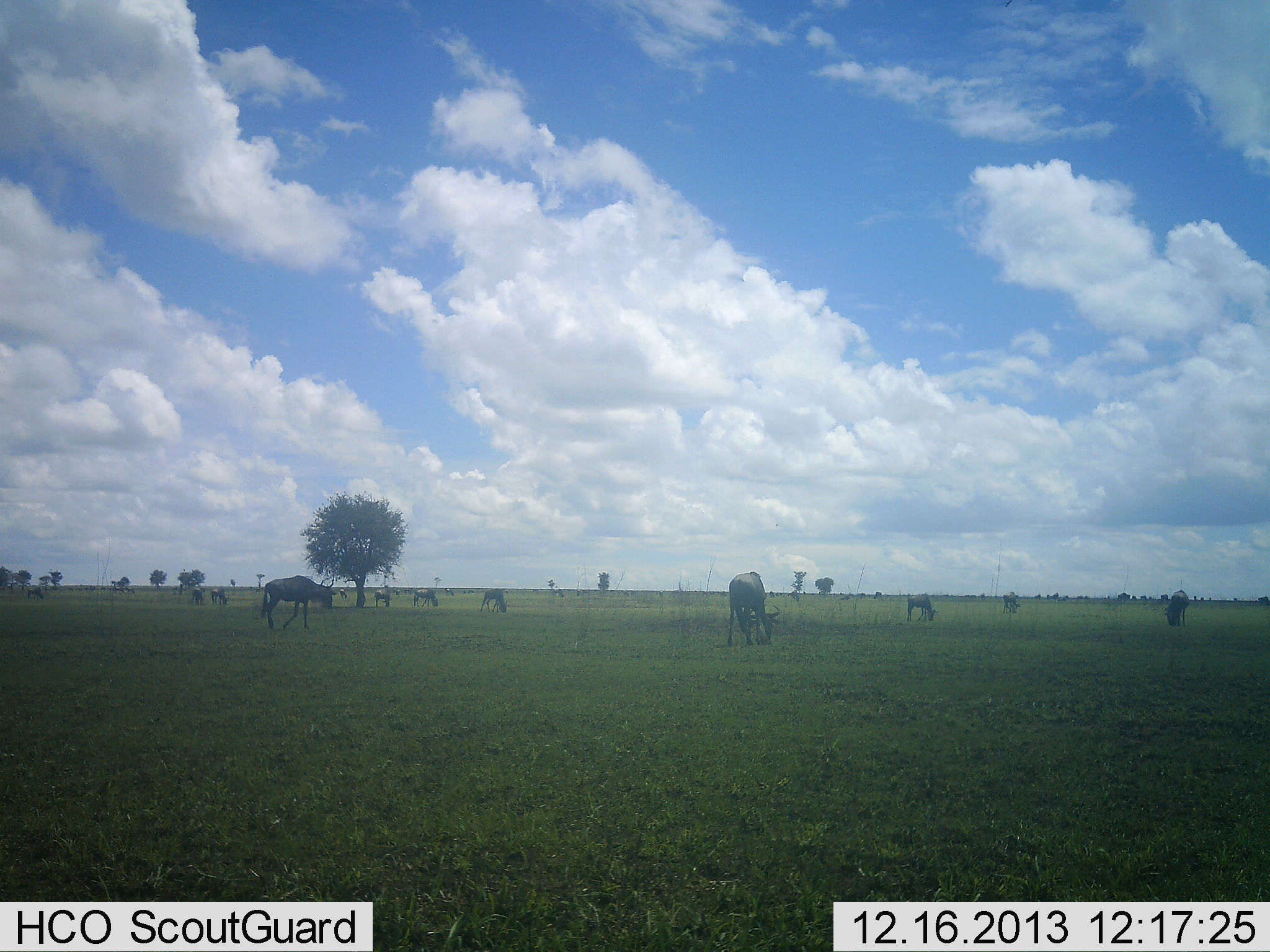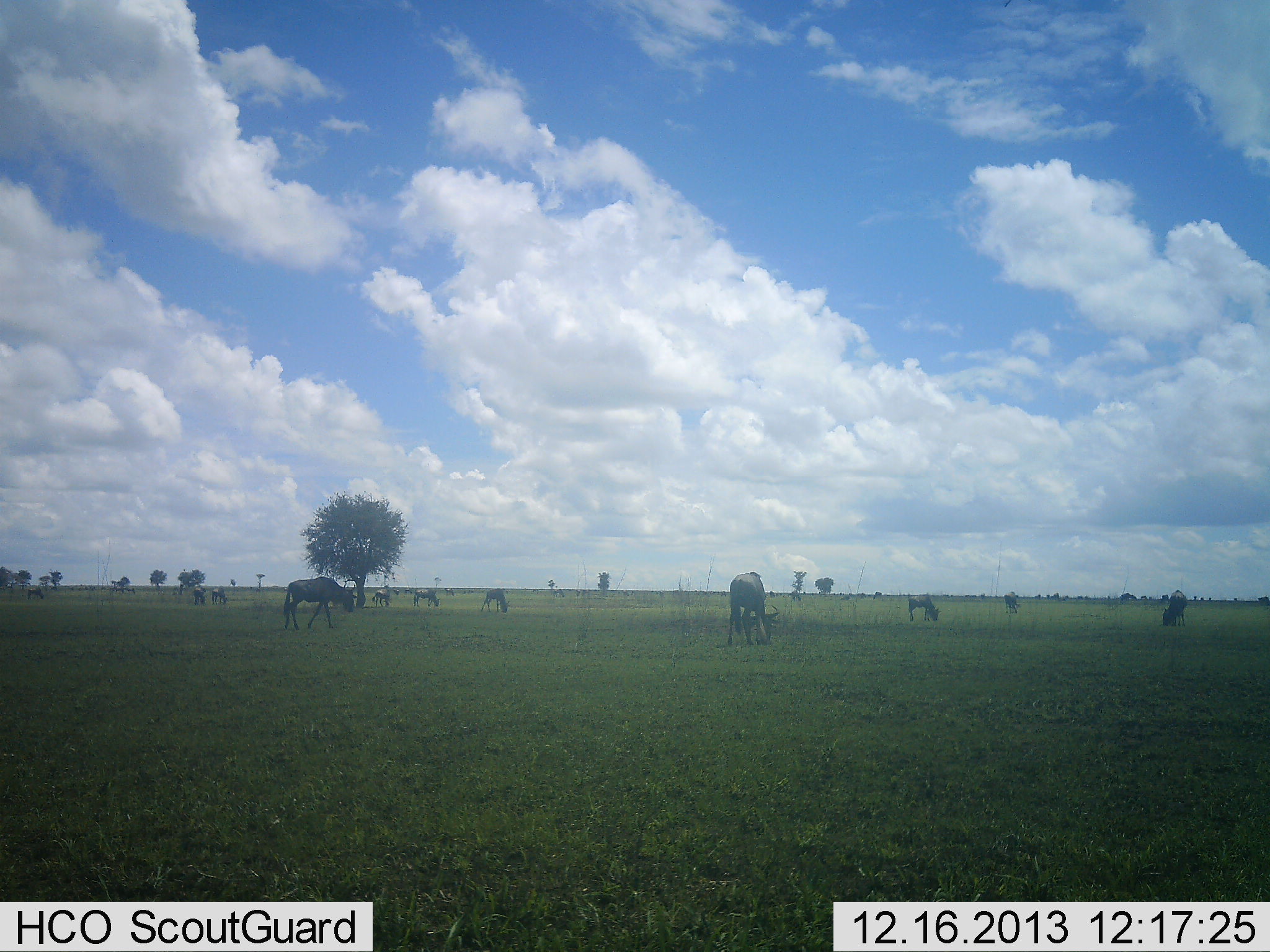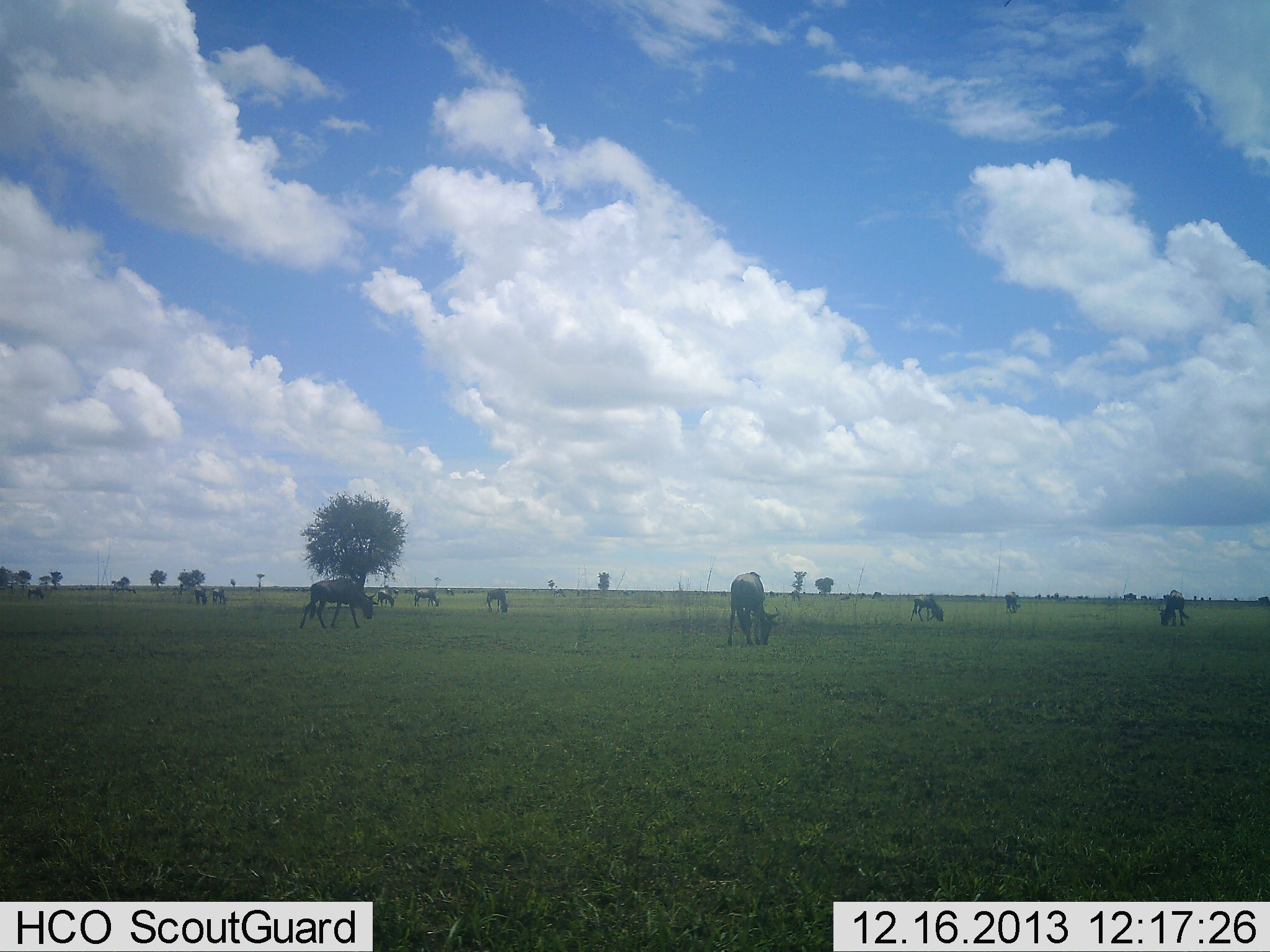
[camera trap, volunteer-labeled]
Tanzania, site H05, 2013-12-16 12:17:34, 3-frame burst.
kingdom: Animalia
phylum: Chordata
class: Mammalia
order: Artiodactyla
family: Bovidae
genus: Connochaetes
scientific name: Connochaetes taurinus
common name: blue wildebeest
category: wildebeest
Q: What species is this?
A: Wildebeest (blue wildebeest) (Connochaetes taurinus).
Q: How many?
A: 11-50.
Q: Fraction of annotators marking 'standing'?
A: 60%.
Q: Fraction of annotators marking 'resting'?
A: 0%.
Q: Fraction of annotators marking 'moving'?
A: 50%.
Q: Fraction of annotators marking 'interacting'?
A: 0%.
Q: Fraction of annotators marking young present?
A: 0%.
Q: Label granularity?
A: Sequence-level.